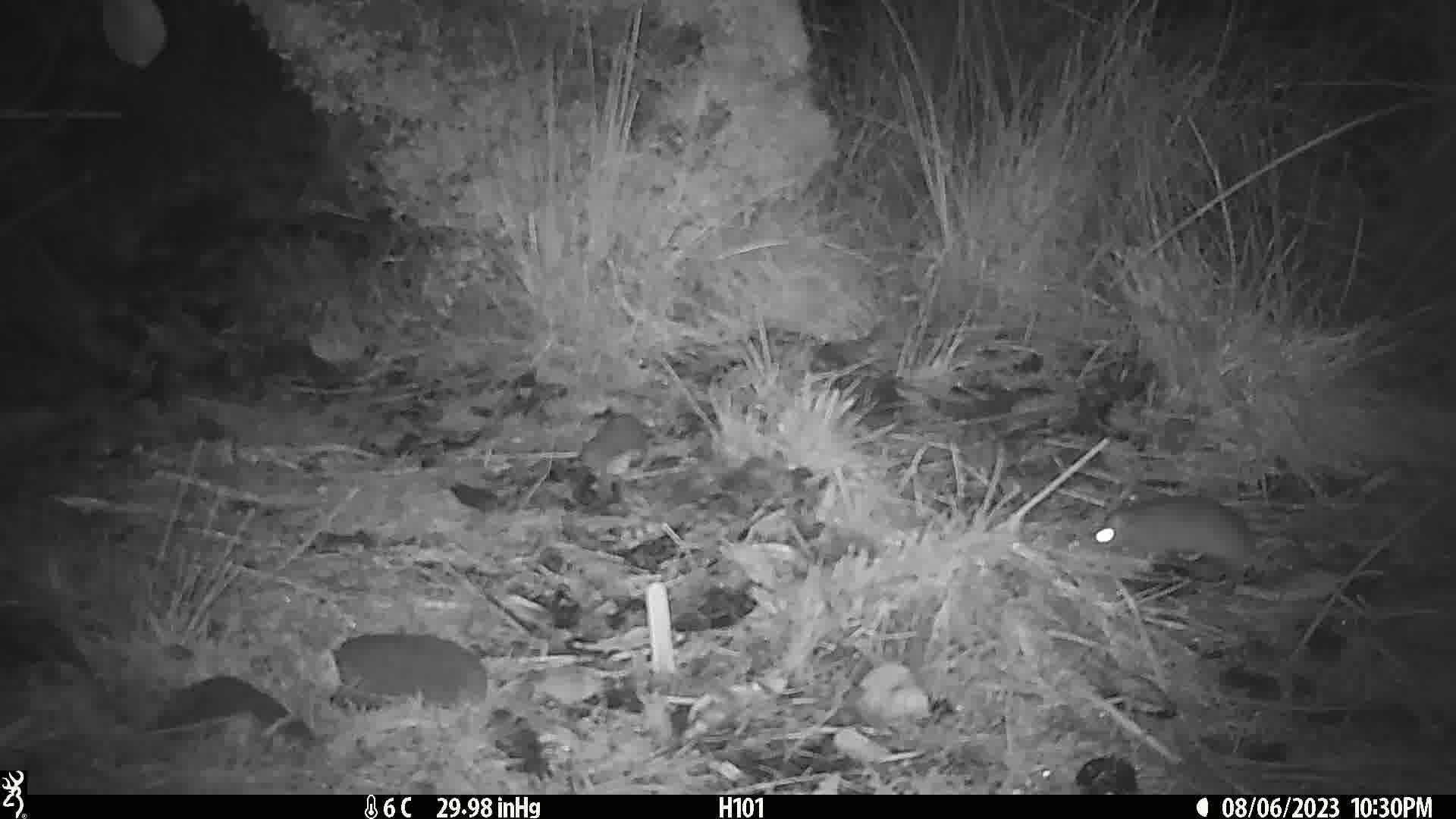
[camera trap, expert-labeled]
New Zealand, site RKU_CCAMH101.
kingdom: Animalia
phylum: Chordata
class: Mammalia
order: Rodentia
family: Muridae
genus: Rattus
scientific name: Rattus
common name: rat